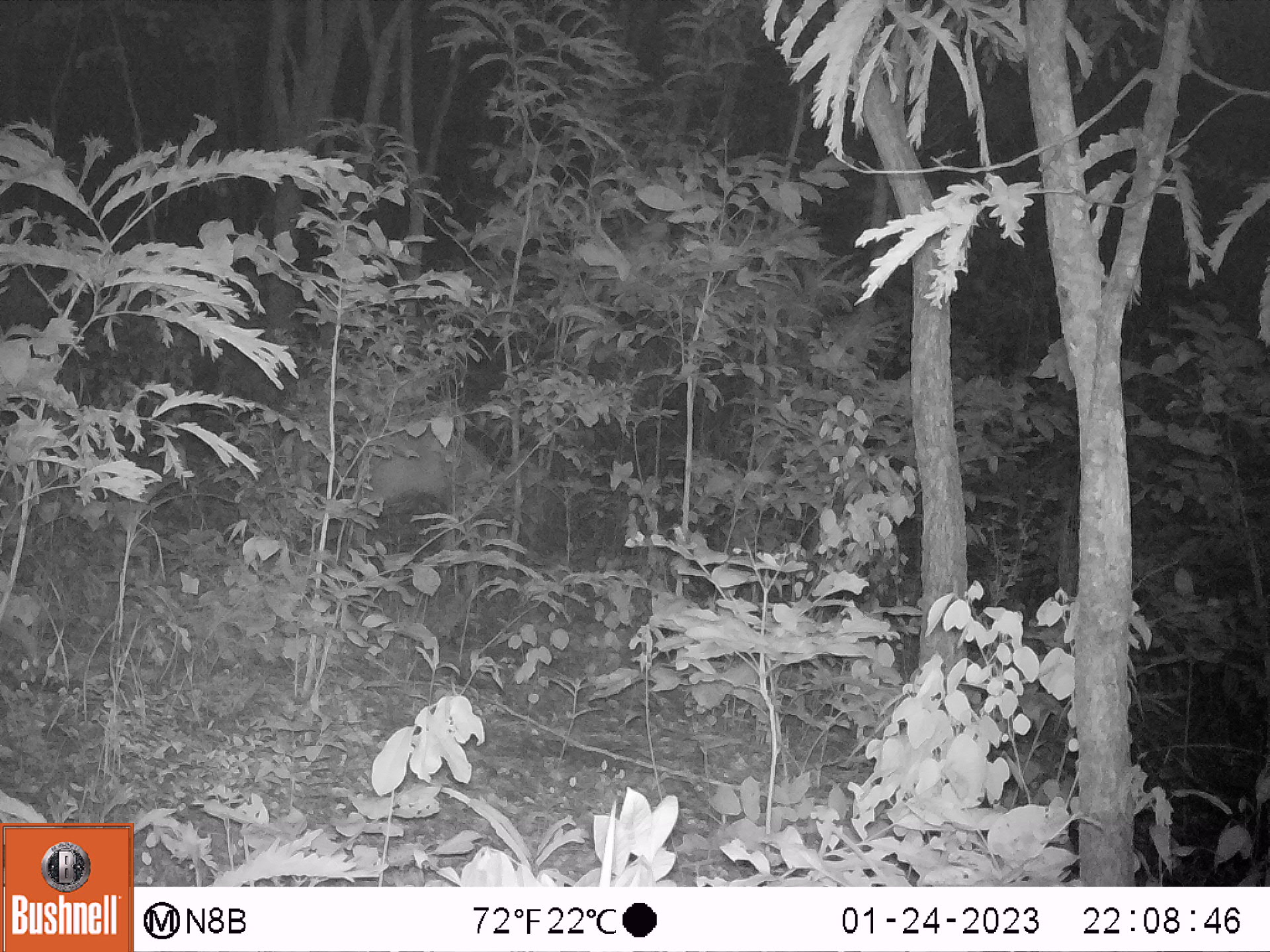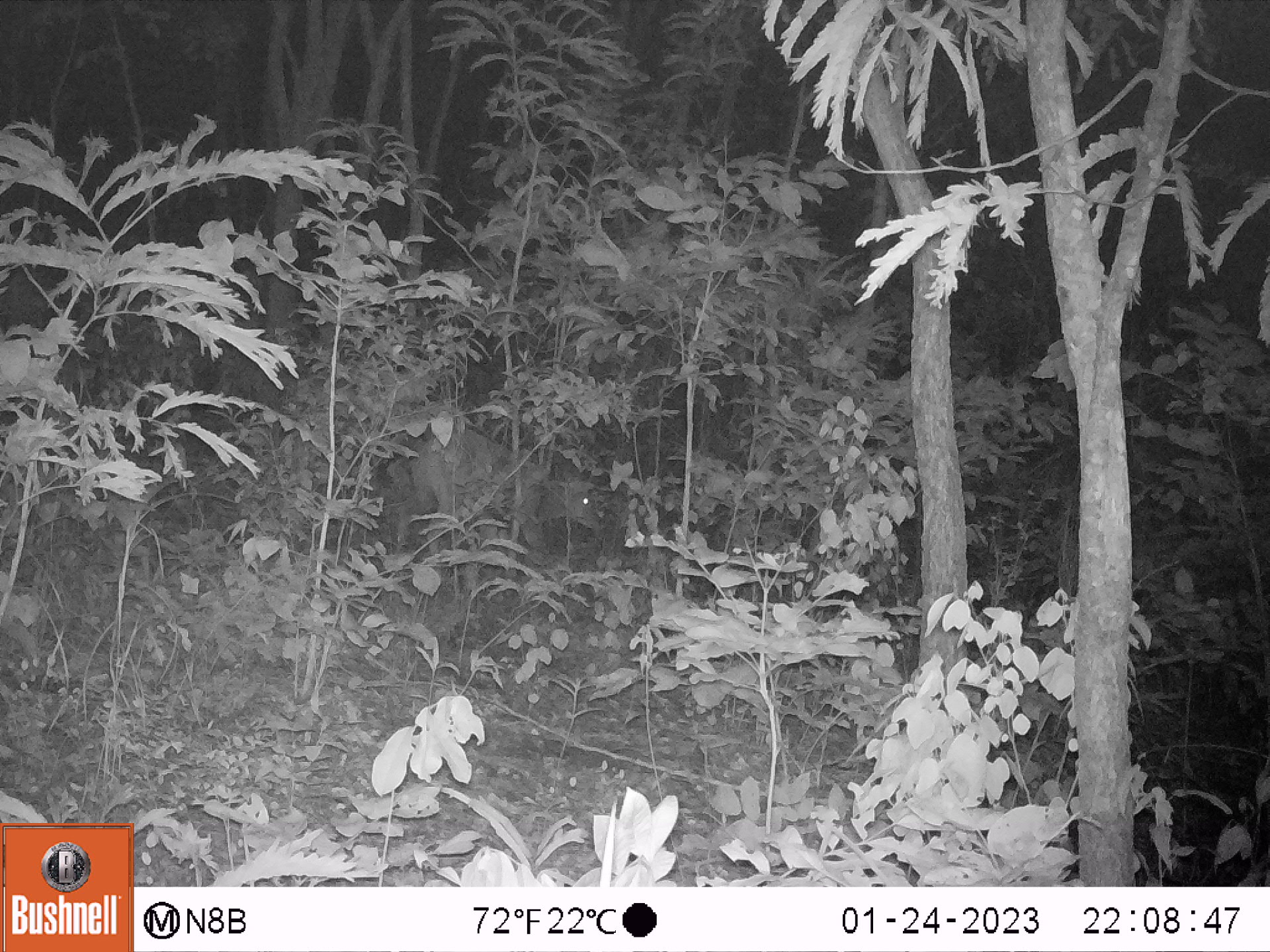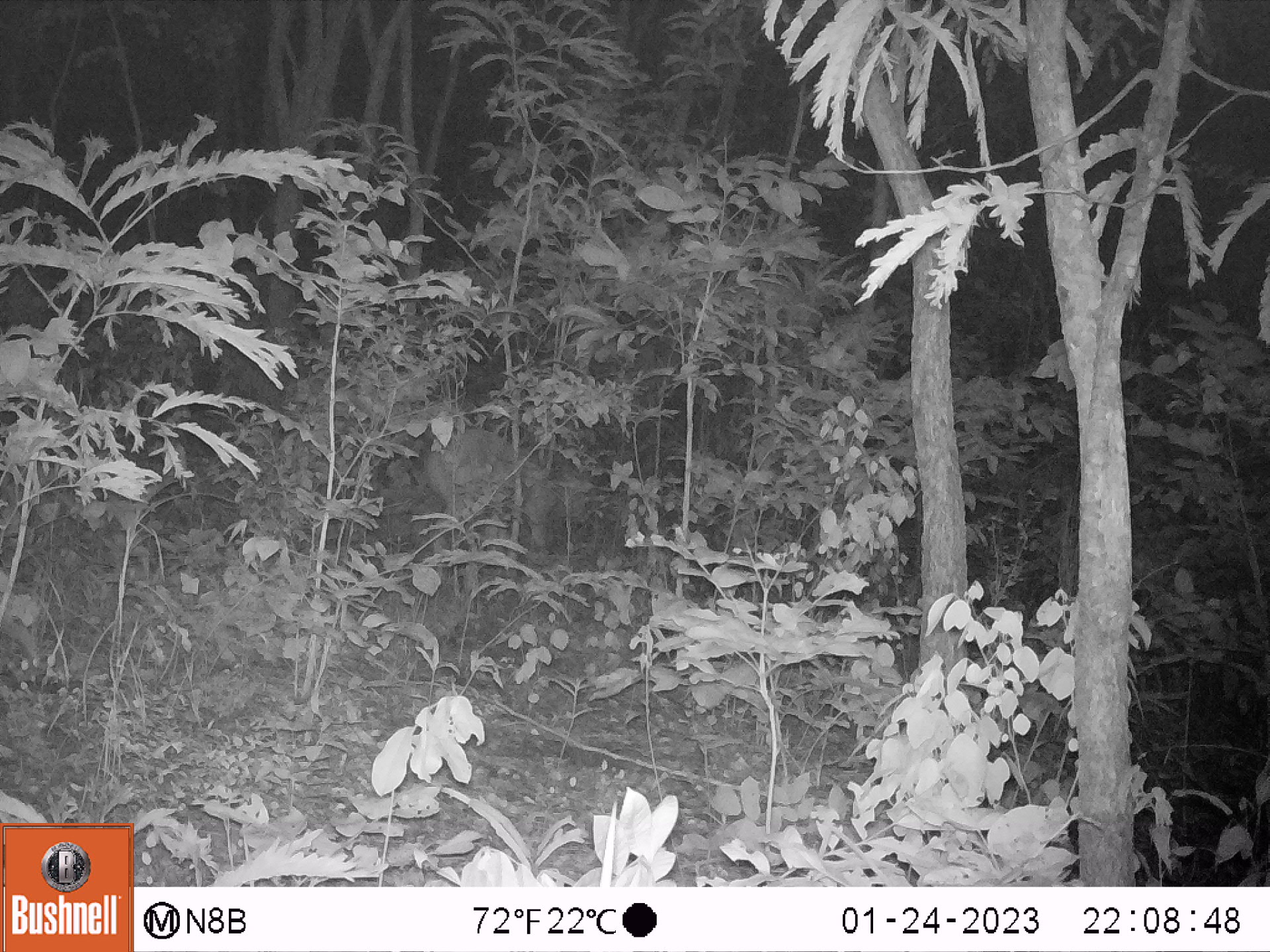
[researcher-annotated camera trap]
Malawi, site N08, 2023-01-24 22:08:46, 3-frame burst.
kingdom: Animalia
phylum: Chordata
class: Mammalia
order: Artiodactyla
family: Bovidae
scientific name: Antilopinae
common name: small antelope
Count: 1.